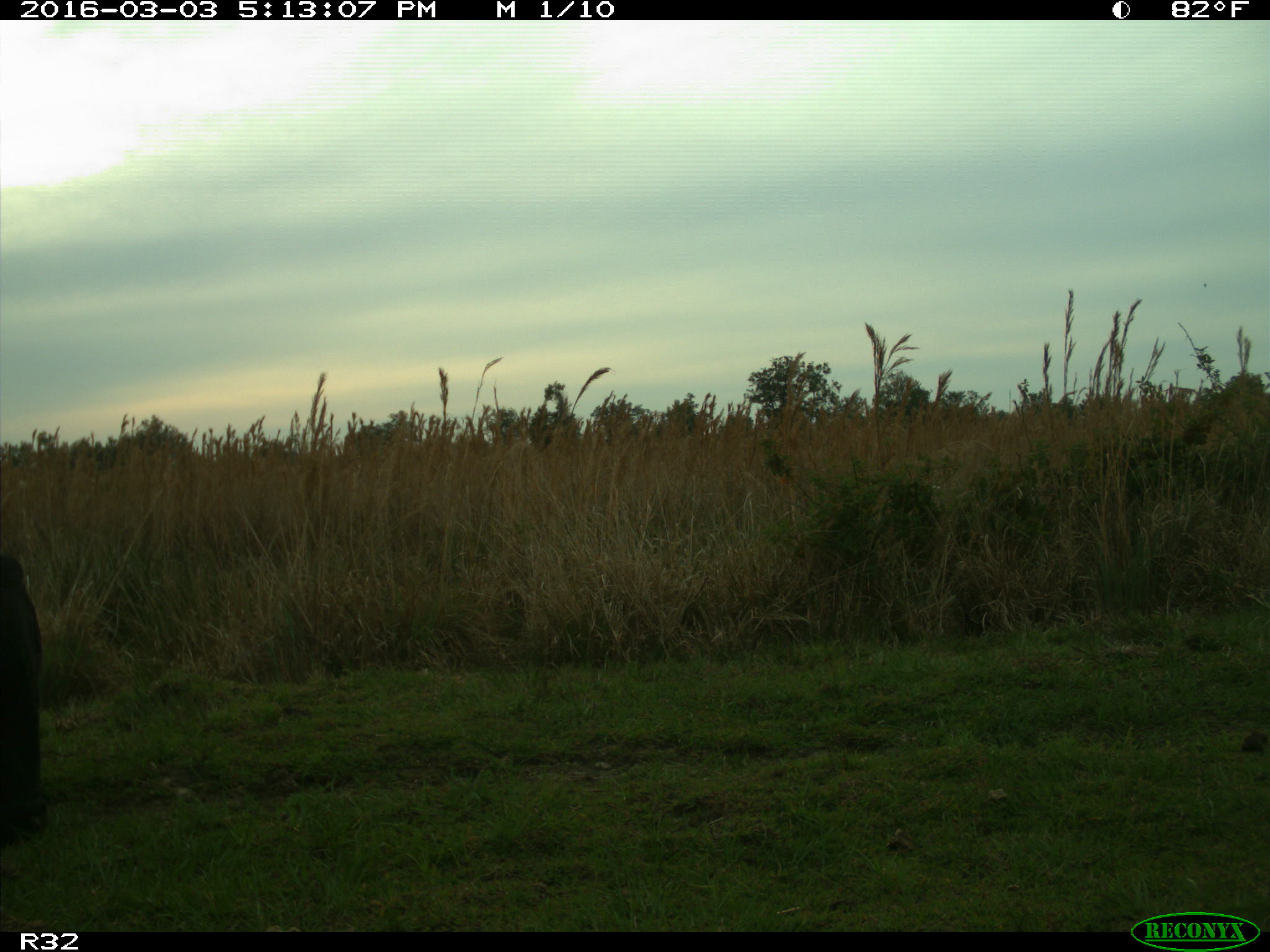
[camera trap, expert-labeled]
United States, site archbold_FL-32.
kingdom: Animalia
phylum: Chordata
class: Mammalia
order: Artiodactyla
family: Bovidae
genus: Bos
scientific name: Bos taurus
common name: domestic cow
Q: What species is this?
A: Bos taurus (domestic cow).